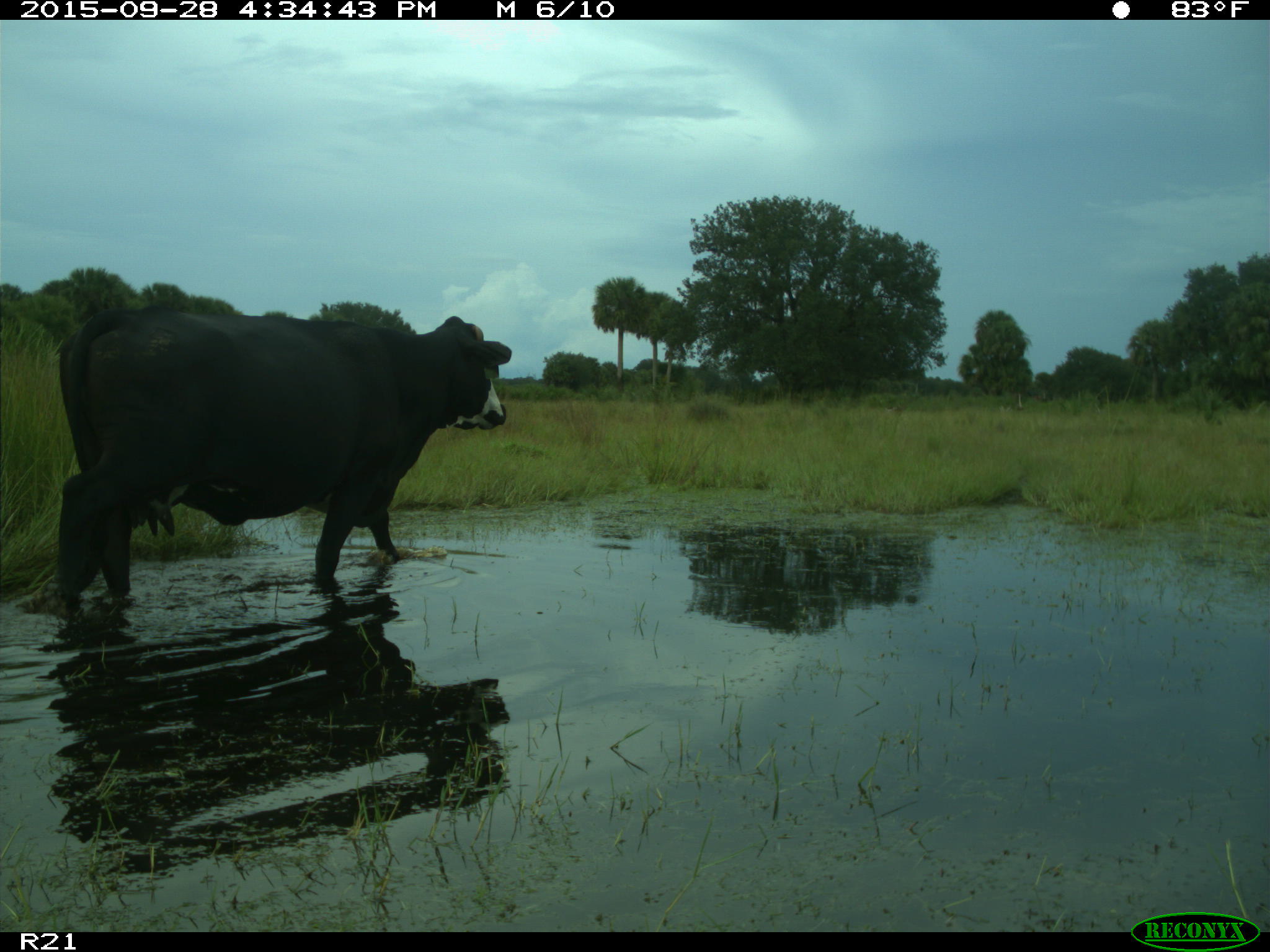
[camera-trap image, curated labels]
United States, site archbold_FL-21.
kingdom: Animalia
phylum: Chordata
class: Mammalia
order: Artiodactyla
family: Bovidae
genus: Bos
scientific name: Bos taurus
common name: domestic cow